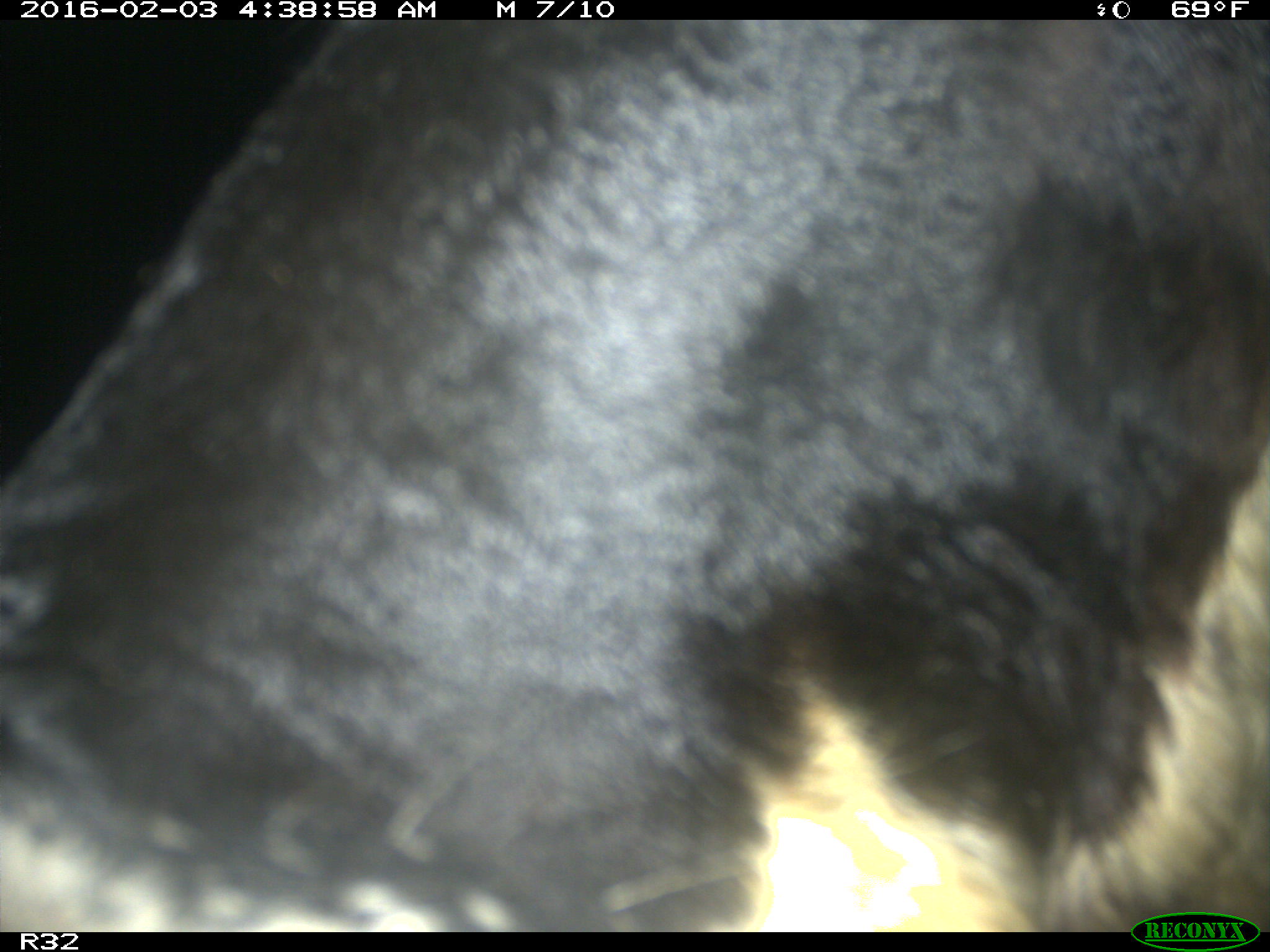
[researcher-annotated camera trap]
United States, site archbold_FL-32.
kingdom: Animalia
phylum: Chordata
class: Mammalia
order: Artiodactyla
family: Bovidae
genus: Bos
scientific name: Bos taurus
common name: domestic cow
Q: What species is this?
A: Bos taurus (domestic cow).